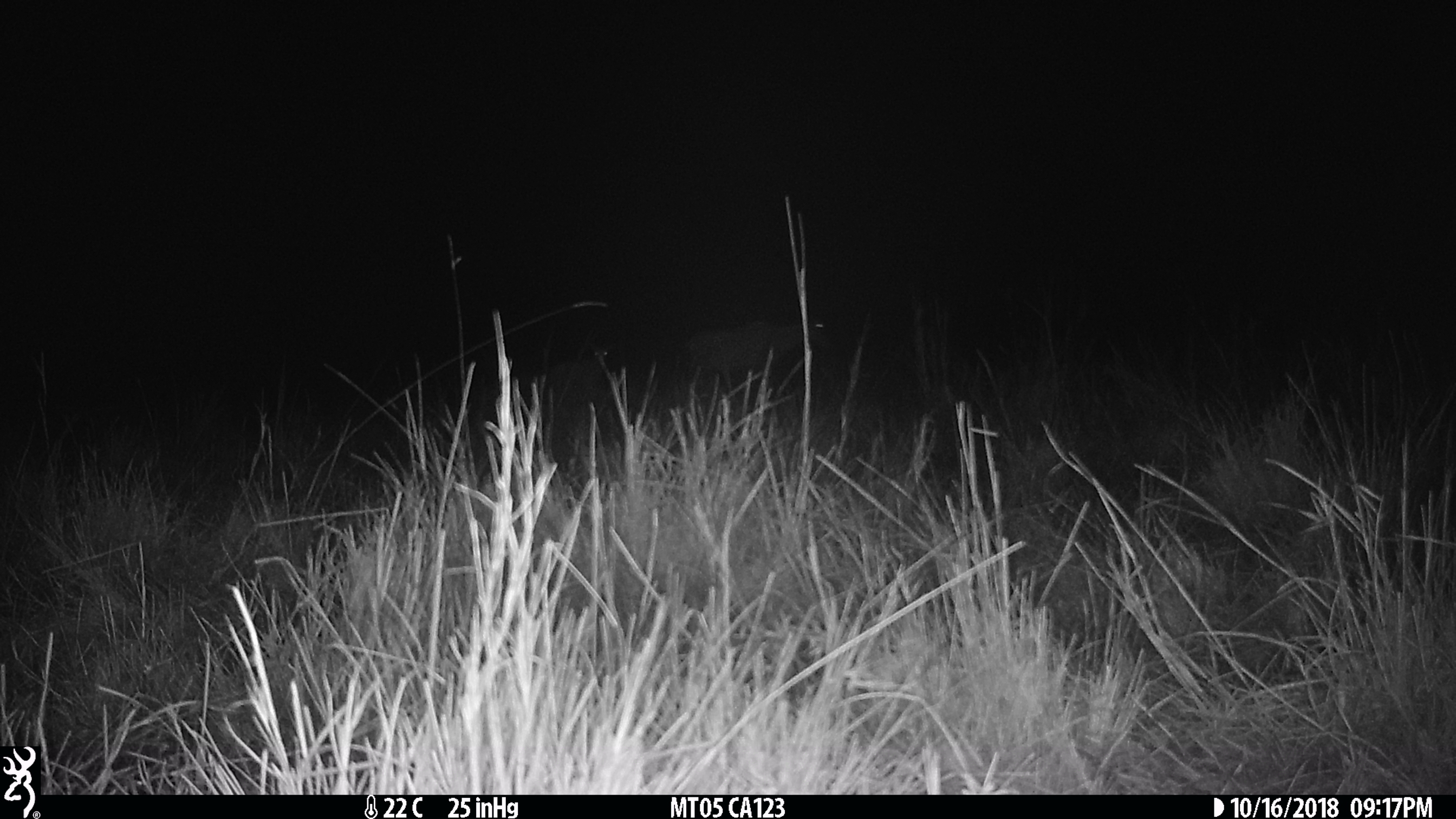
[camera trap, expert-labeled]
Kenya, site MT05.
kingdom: Animalia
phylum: Chordata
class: Mammalia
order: Artiodactyla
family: Bovidae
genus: Damaliscus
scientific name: Damaliscus lunatus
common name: topi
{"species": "topi (Damaliscus lunatus)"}